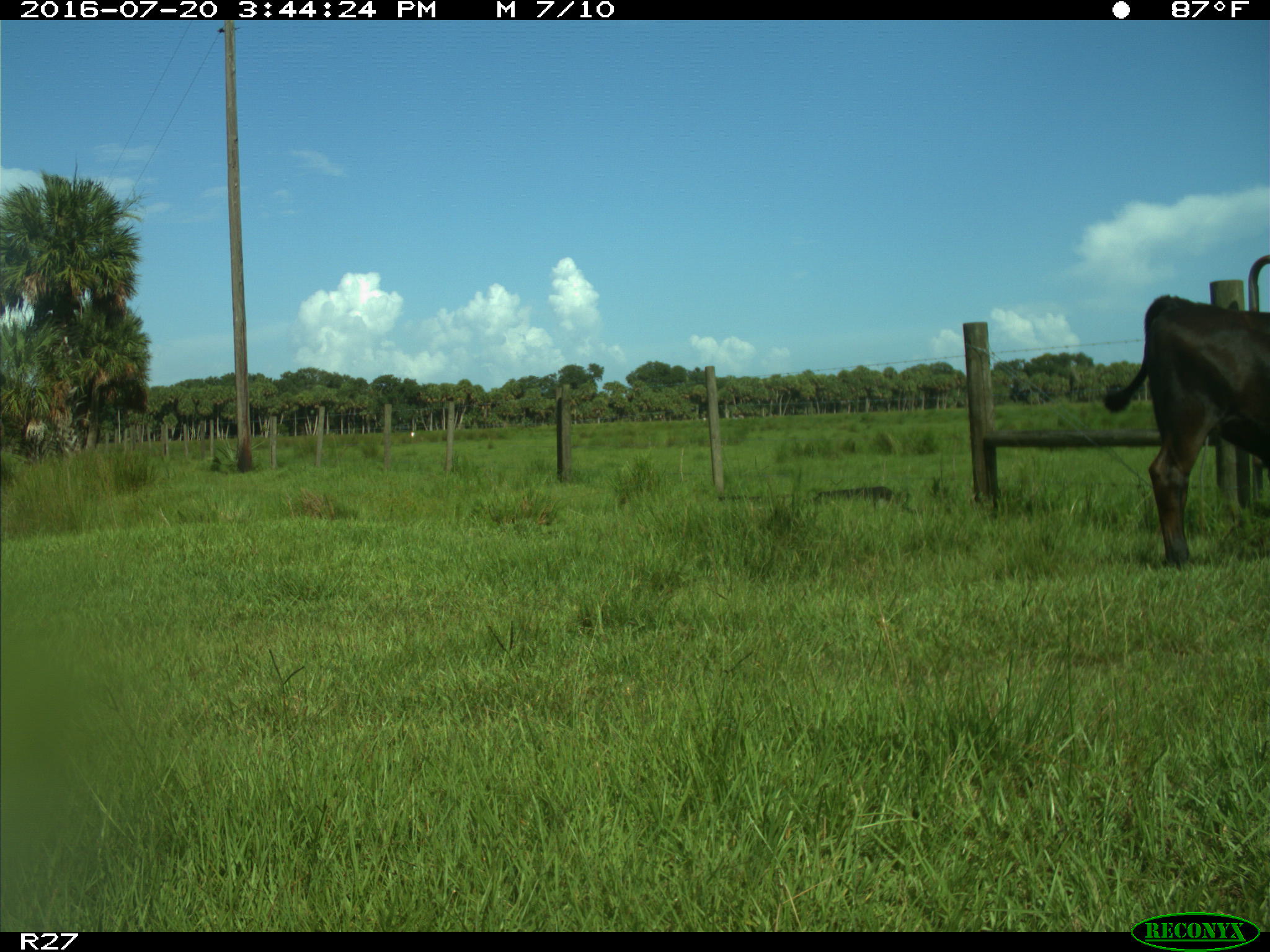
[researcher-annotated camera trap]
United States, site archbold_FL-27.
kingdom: Animalia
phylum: Chordata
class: Mammalia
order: Artiodactyla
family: Bovidae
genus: Bos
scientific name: Bos taurus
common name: domestic cow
Bos taurus (domestic cow).